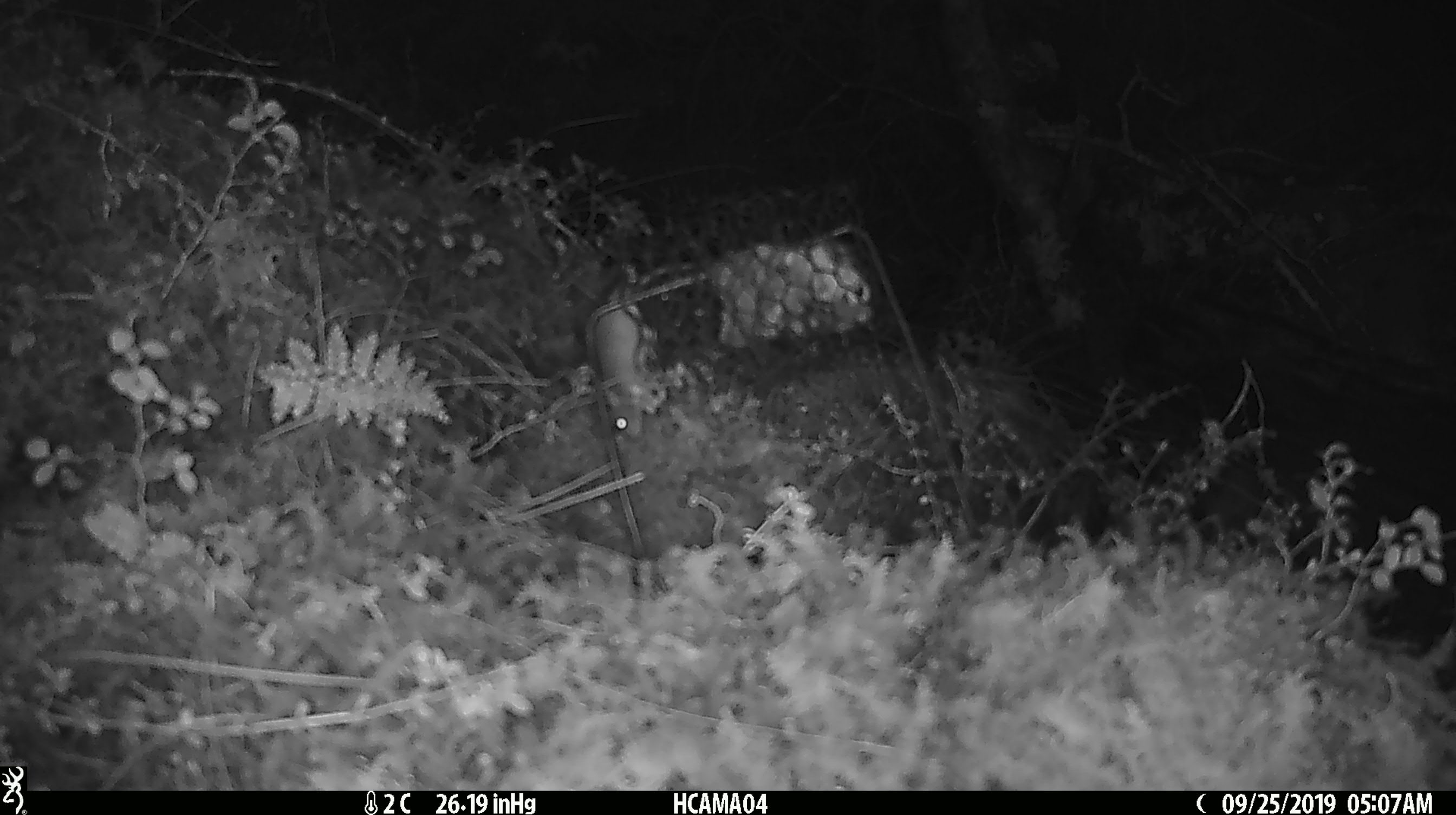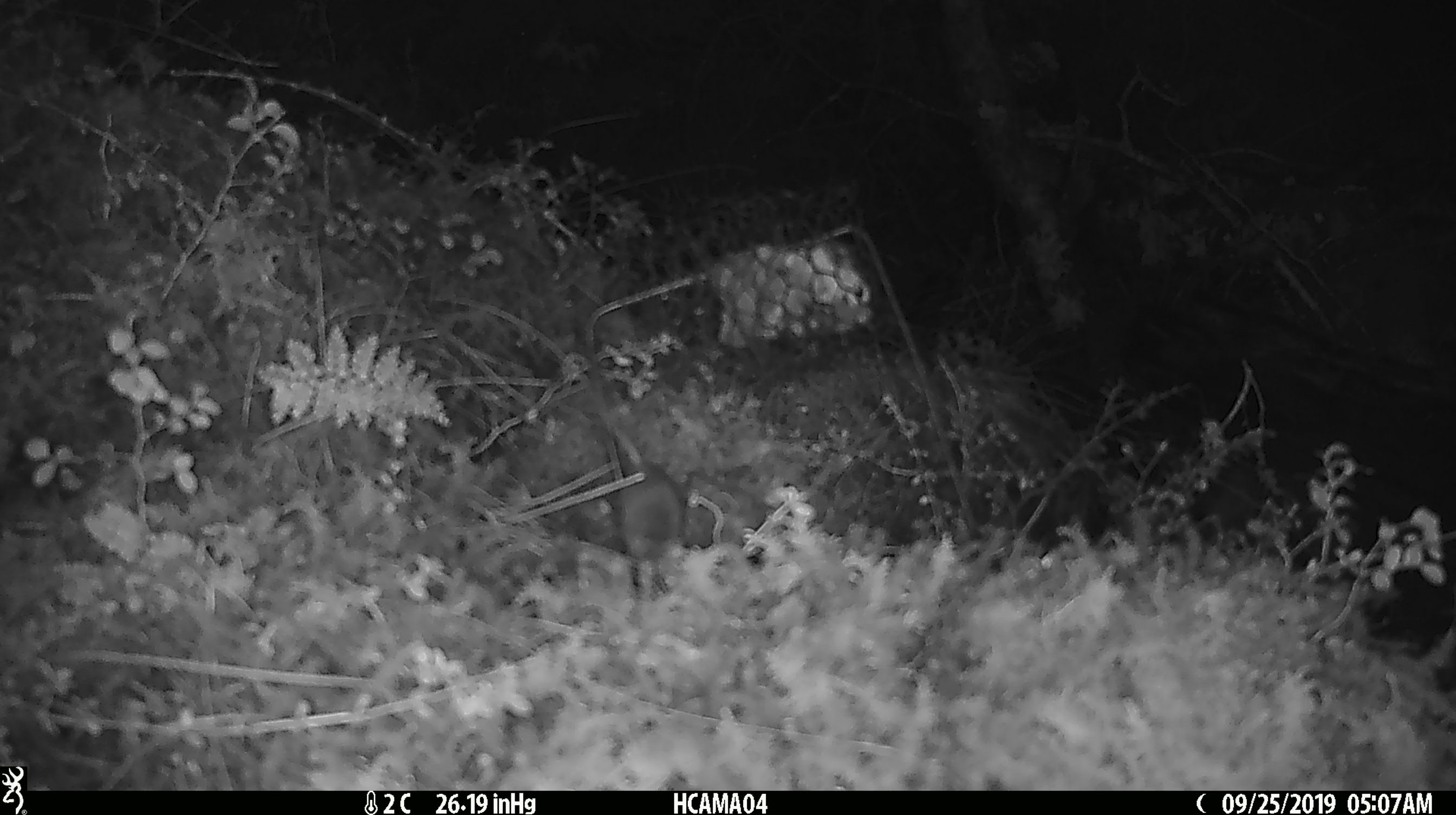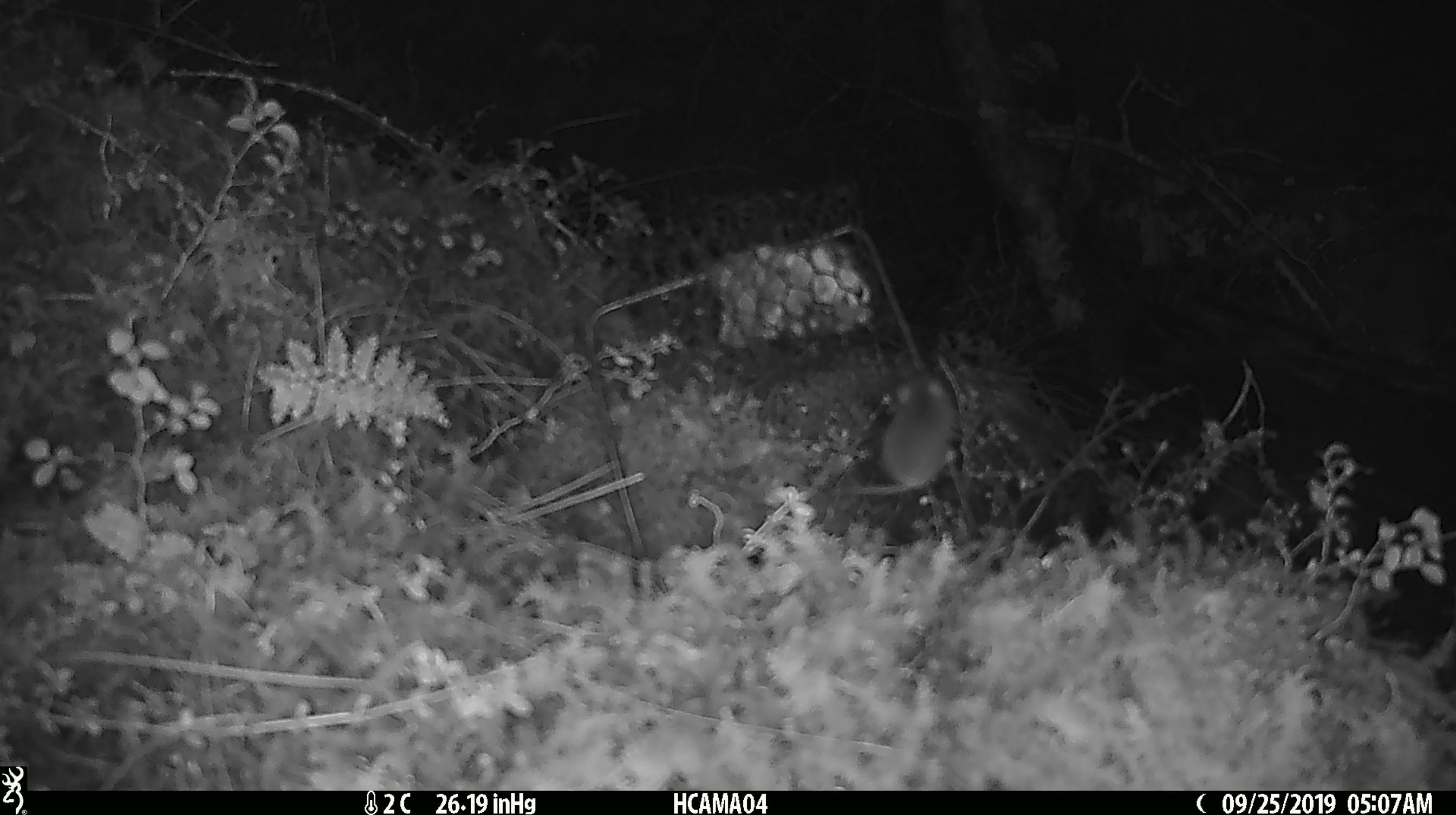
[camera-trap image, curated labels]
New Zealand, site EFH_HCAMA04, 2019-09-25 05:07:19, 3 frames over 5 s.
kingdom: Animalia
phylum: Chordata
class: Mammalia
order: Rodentia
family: Muridae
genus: Mus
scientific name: Mus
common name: mouse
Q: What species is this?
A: Mouse (Mus).